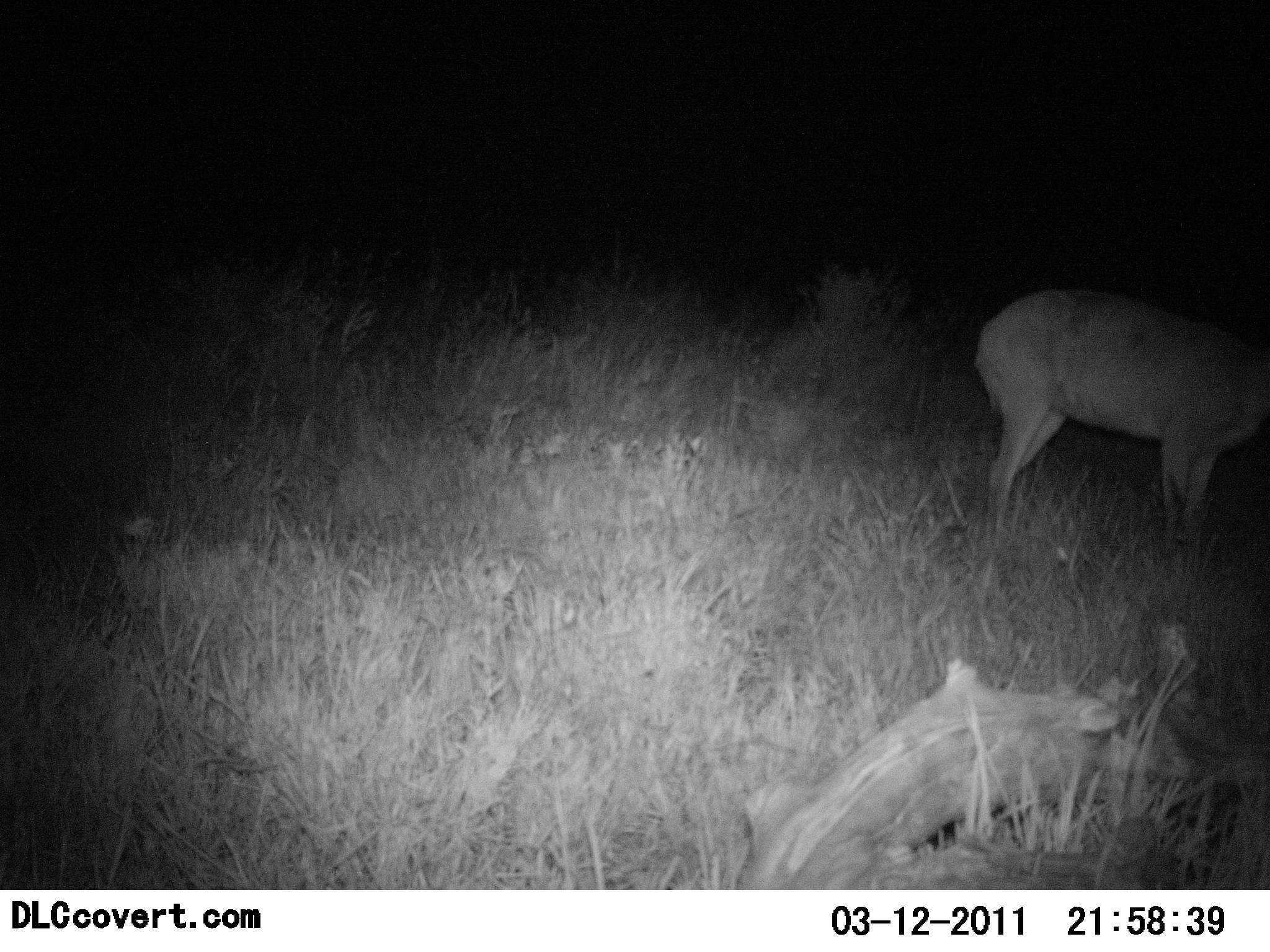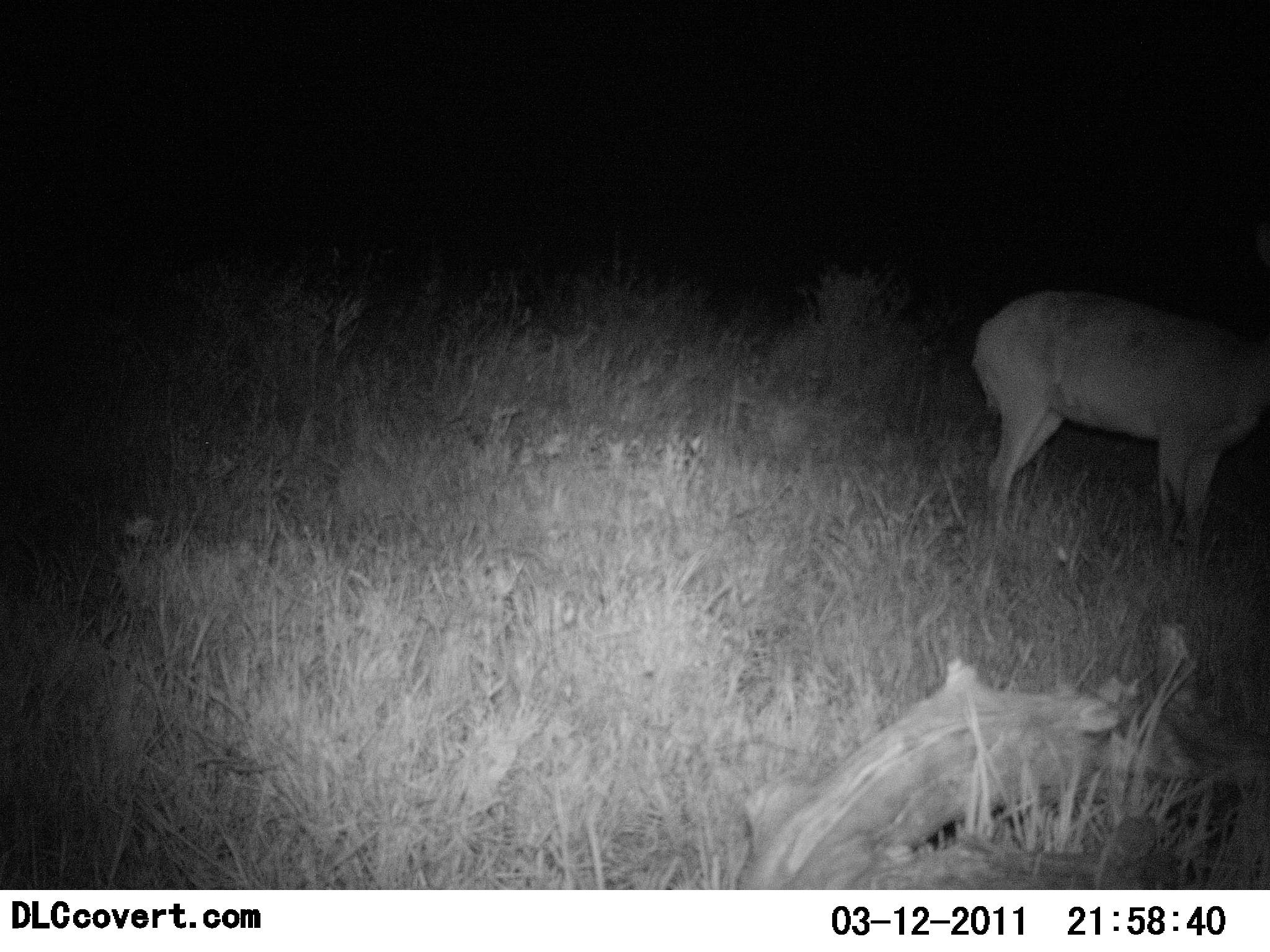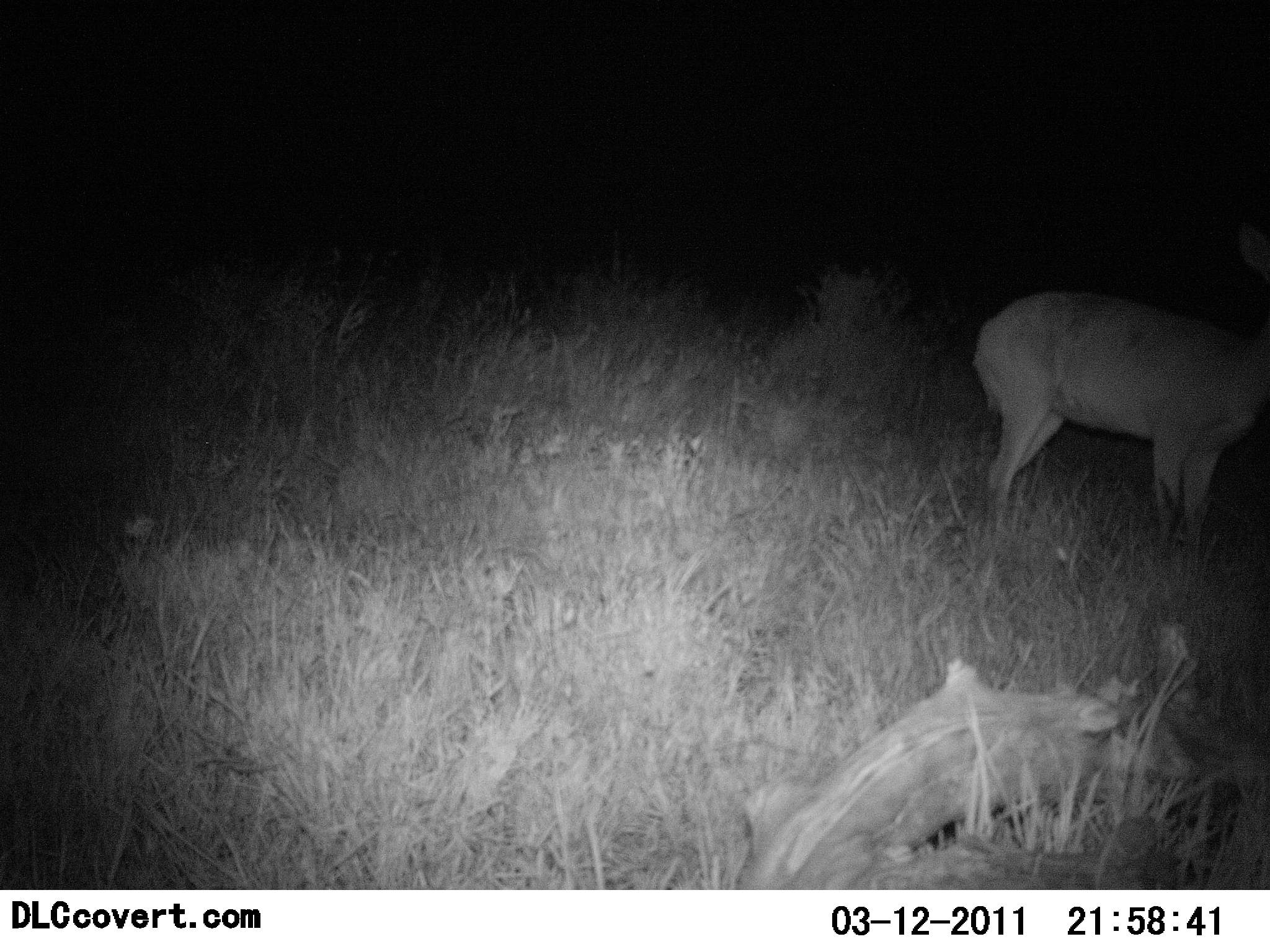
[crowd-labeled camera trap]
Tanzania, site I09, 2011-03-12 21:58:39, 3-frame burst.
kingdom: Animalia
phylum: Chordata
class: Mammalia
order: Artiodactyla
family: Bovidae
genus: Redunca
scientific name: Redunca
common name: reedbuck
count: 1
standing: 100%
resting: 0%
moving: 0%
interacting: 0%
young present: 0%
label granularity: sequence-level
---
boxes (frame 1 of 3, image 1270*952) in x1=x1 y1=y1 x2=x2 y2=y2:
animal: x1=970 y1=285 x2=1270 y2=566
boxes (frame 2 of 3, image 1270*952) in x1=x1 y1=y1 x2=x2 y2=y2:
animal: x1=969 y1=285 x2=1270 y2=566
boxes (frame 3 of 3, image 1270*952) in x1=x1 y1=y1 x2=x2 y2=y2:
animal: x1=968 y1=212 x2=1270 y2=566